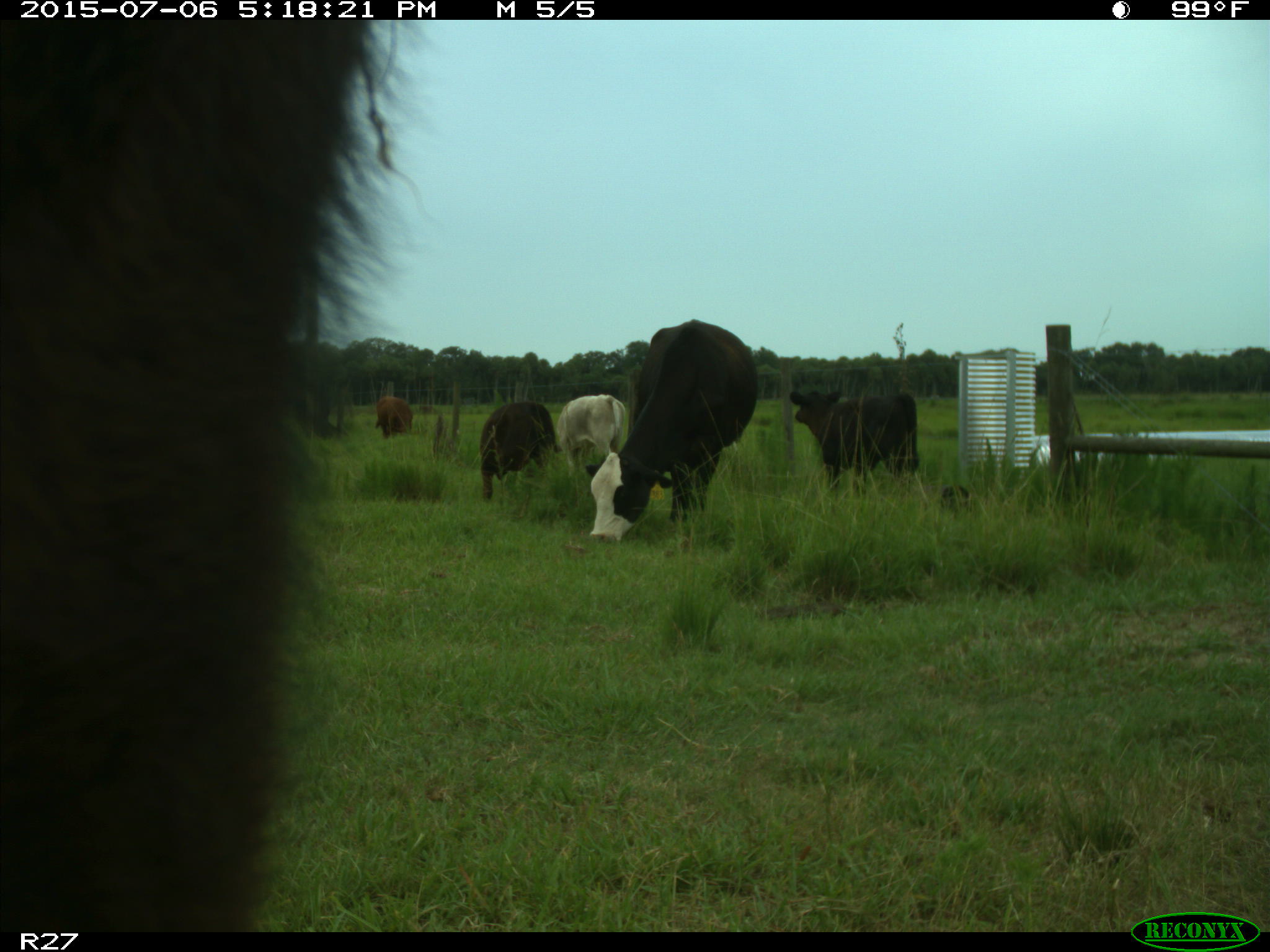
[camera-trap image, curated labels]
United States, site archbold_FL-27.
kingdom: Animalia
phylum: Chordata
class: Mammalia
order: Artiodactyla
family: Bovidae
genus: Bos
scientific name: Bos taurus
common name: domestic cow